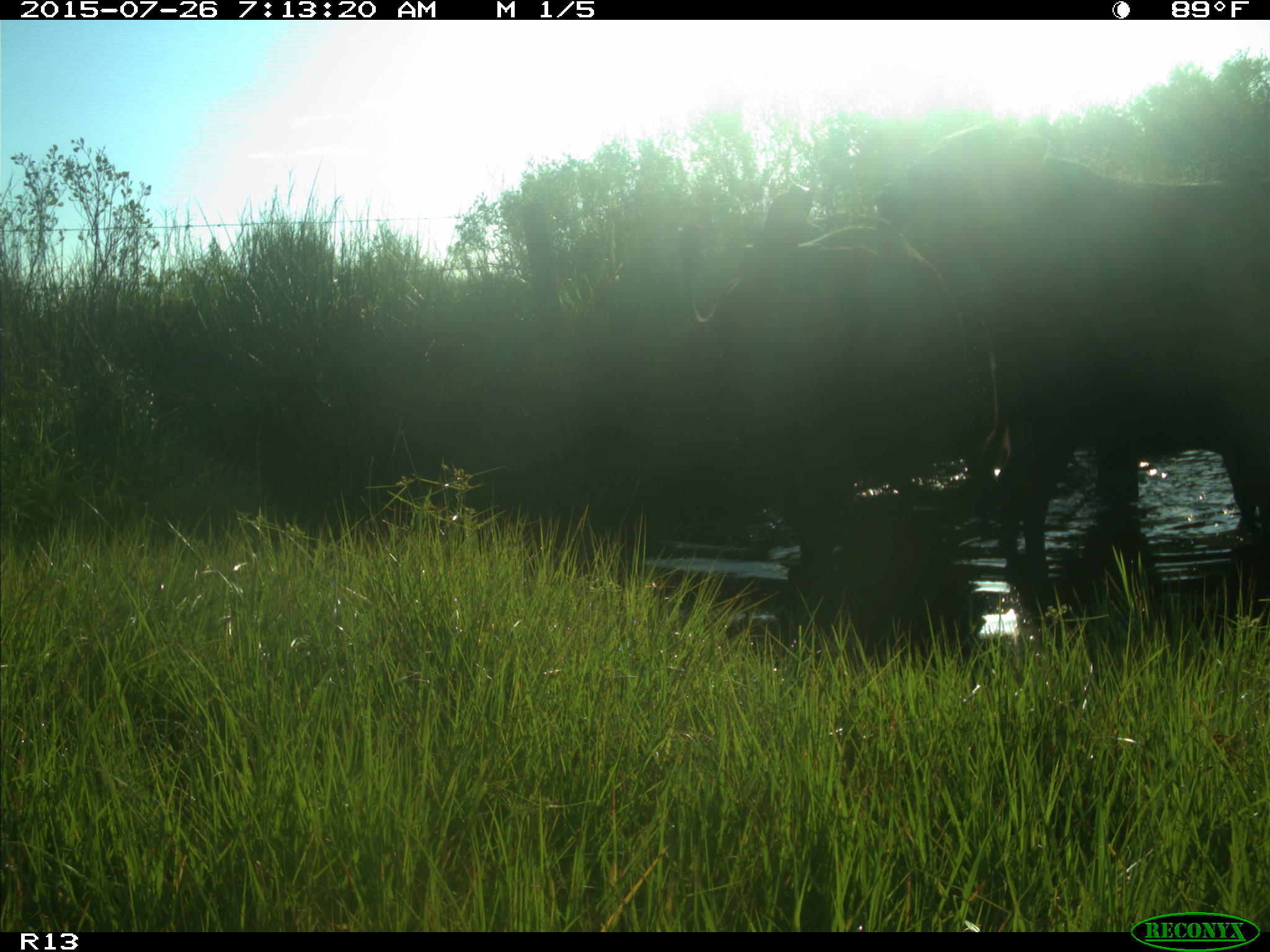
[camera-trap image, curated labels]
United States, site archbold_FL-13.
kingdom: Animalia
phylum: Chordata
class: Mammalia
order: Artiodactyla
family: Bovidae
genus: Bos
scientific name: Bos taurus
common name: domestic cow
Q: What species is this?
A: Bos taurus (domestic cow).